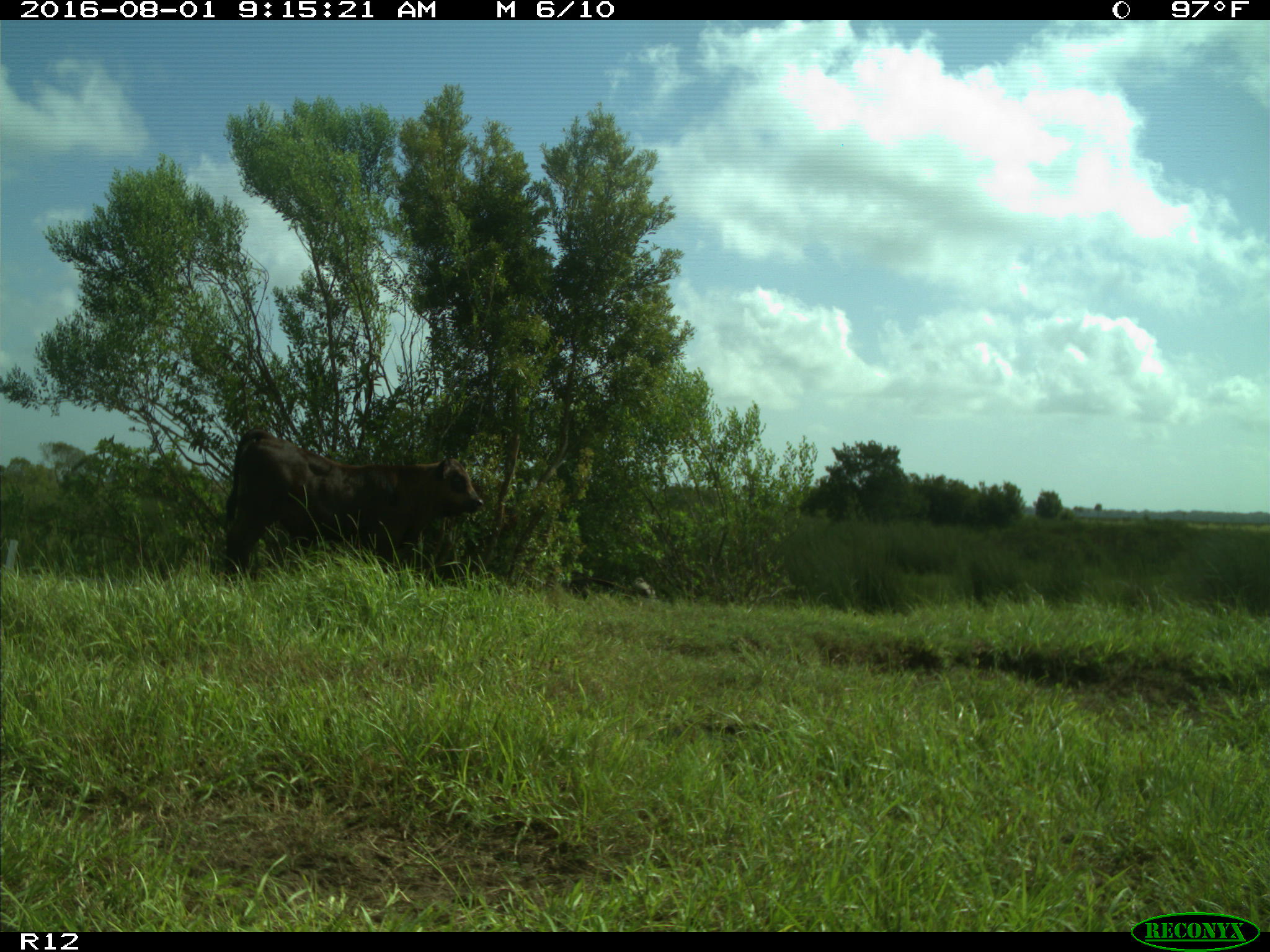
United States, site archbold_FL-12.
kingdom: Animalia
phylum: Chordata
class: Mammalia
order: Artiodactyla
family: Bovidae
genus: Bos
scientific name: Bos taurus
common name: domestic cow